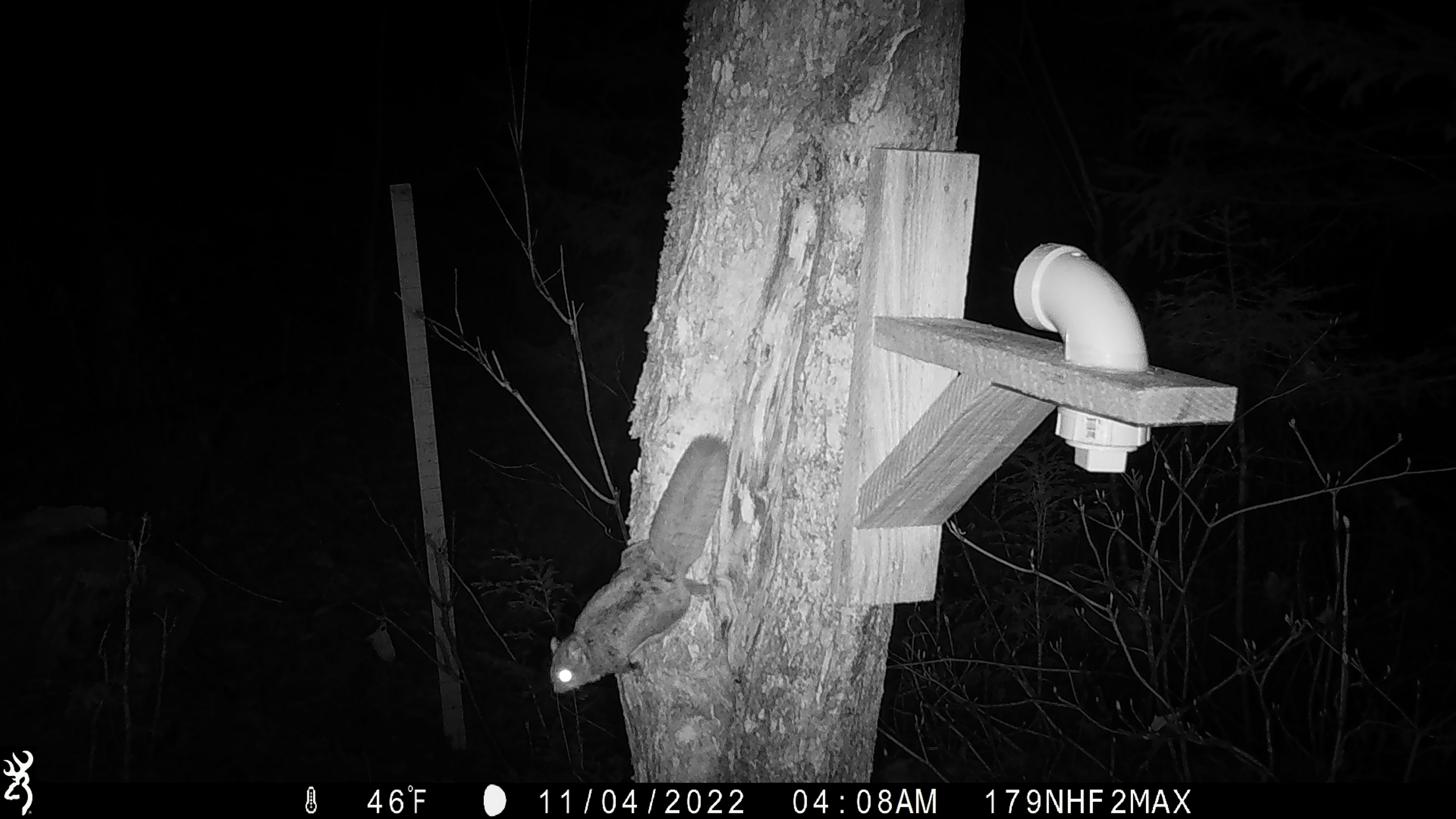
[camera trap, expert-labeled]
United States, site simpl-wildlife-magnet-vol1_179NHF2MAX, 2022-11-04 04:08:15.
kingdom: Animalia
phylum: Chordata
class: Mammalia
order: Rodentia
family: Sciuridae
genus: Glaucomys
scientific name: Glaucomys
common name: flying squirrel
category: flying squirrel sp.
Flying squirrel sp. (flying squirrel) (Glaucomys).